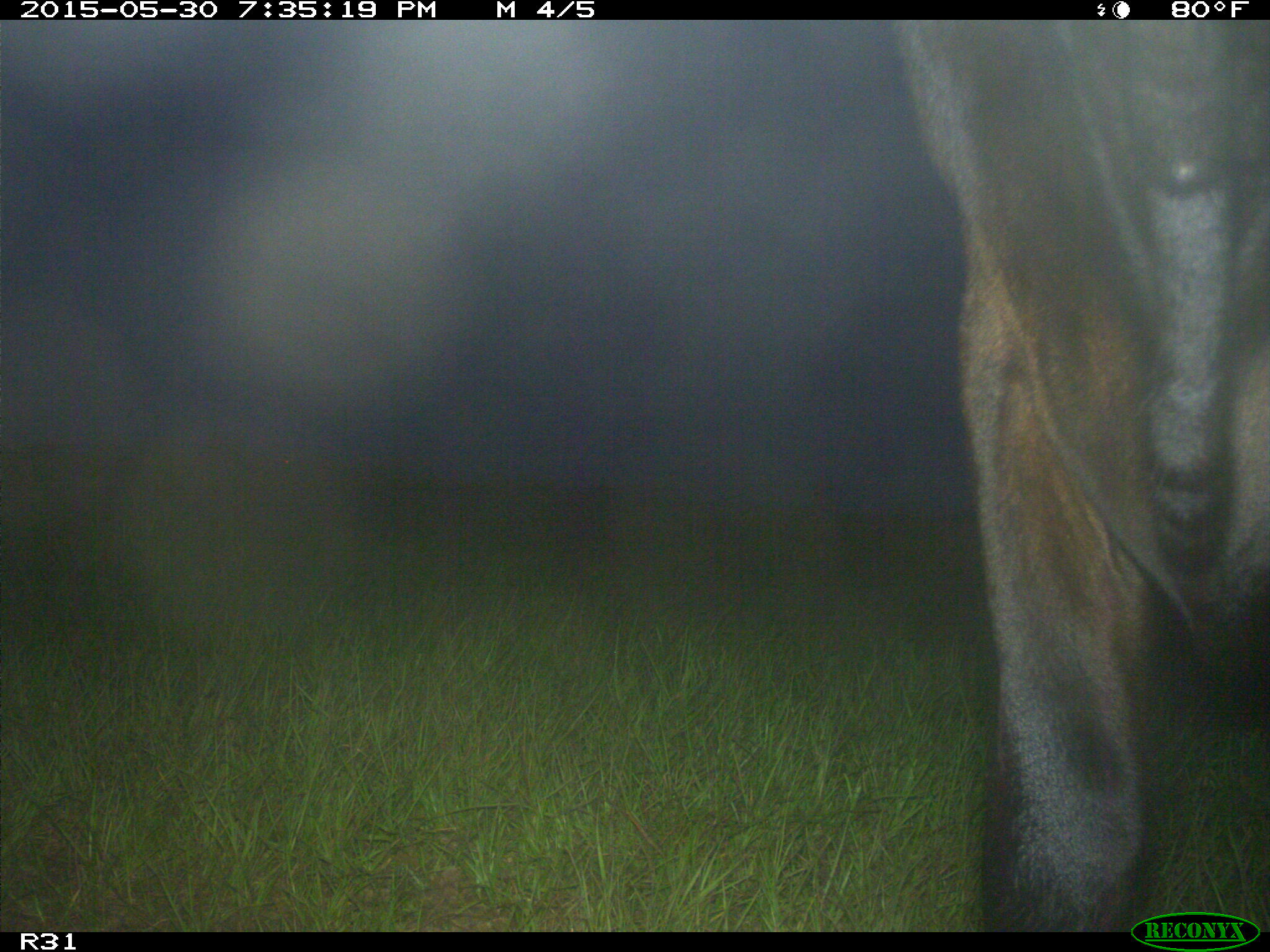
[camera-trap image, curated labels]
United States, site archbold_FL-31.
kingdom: Animalia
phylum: Chordata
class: Mammalia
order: Artiodactyla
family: Bovidae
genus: Bos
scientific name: Bos taurus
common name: domestic cow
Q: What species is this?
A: Bos taurus (domestic cow).